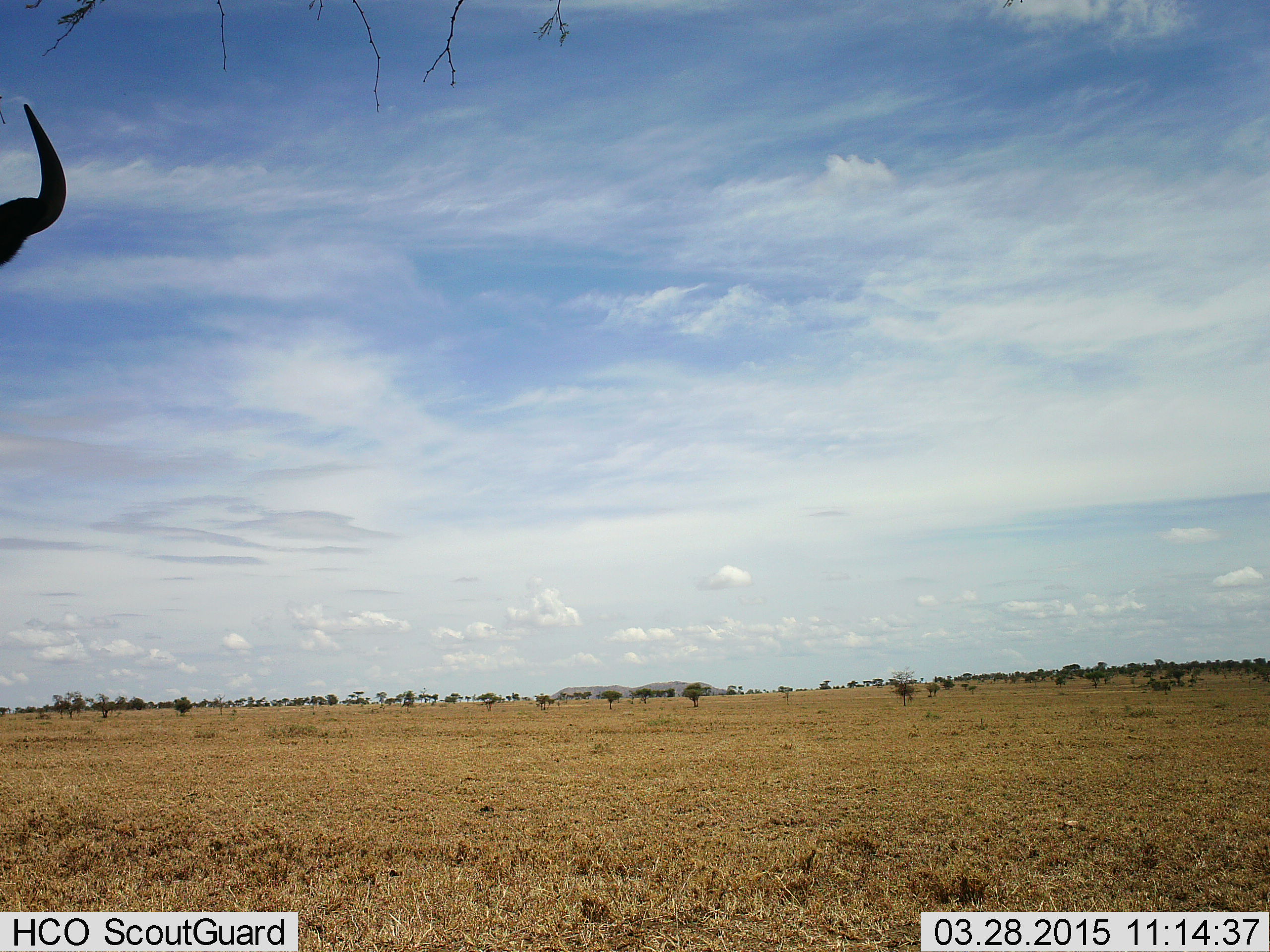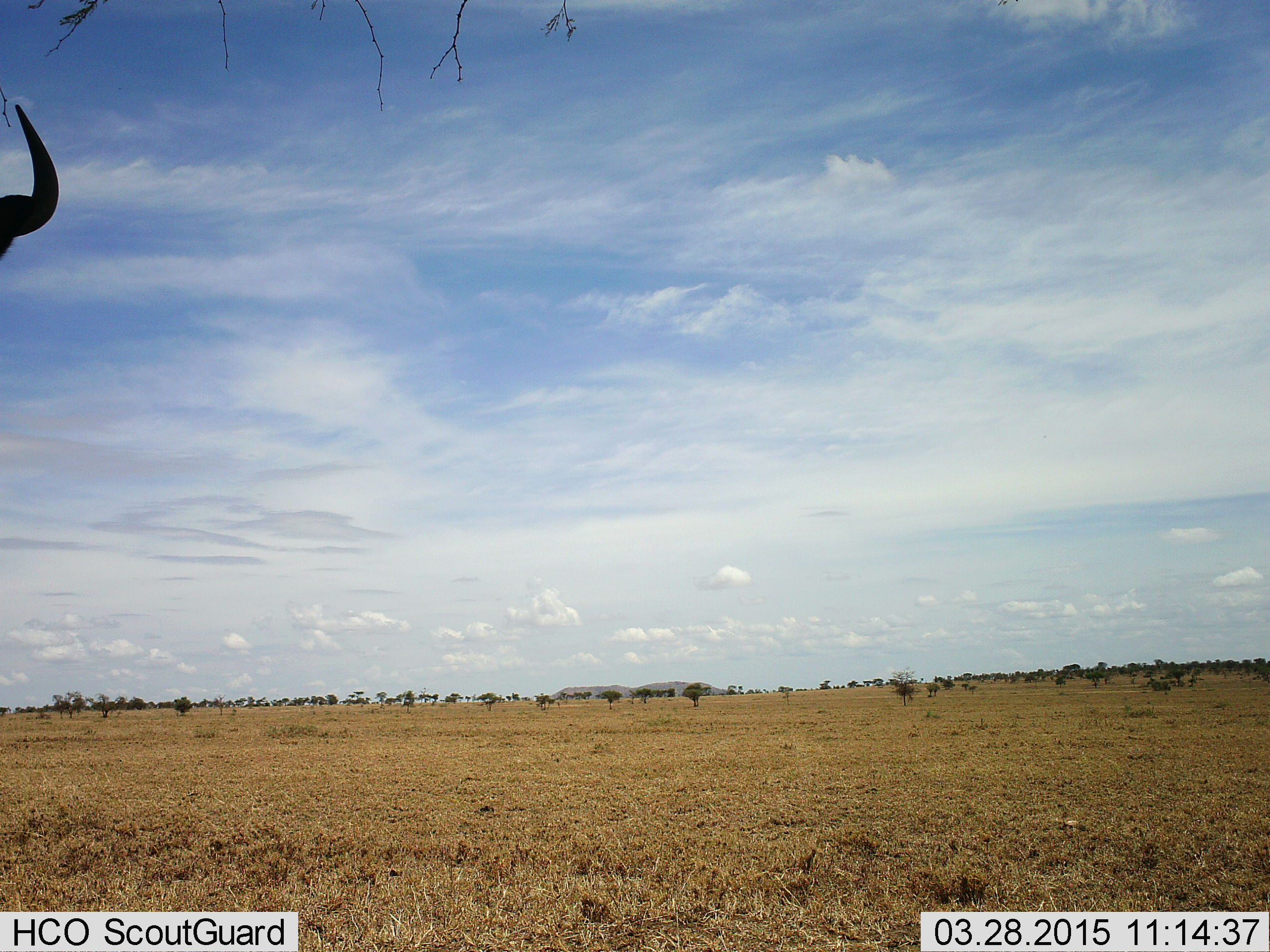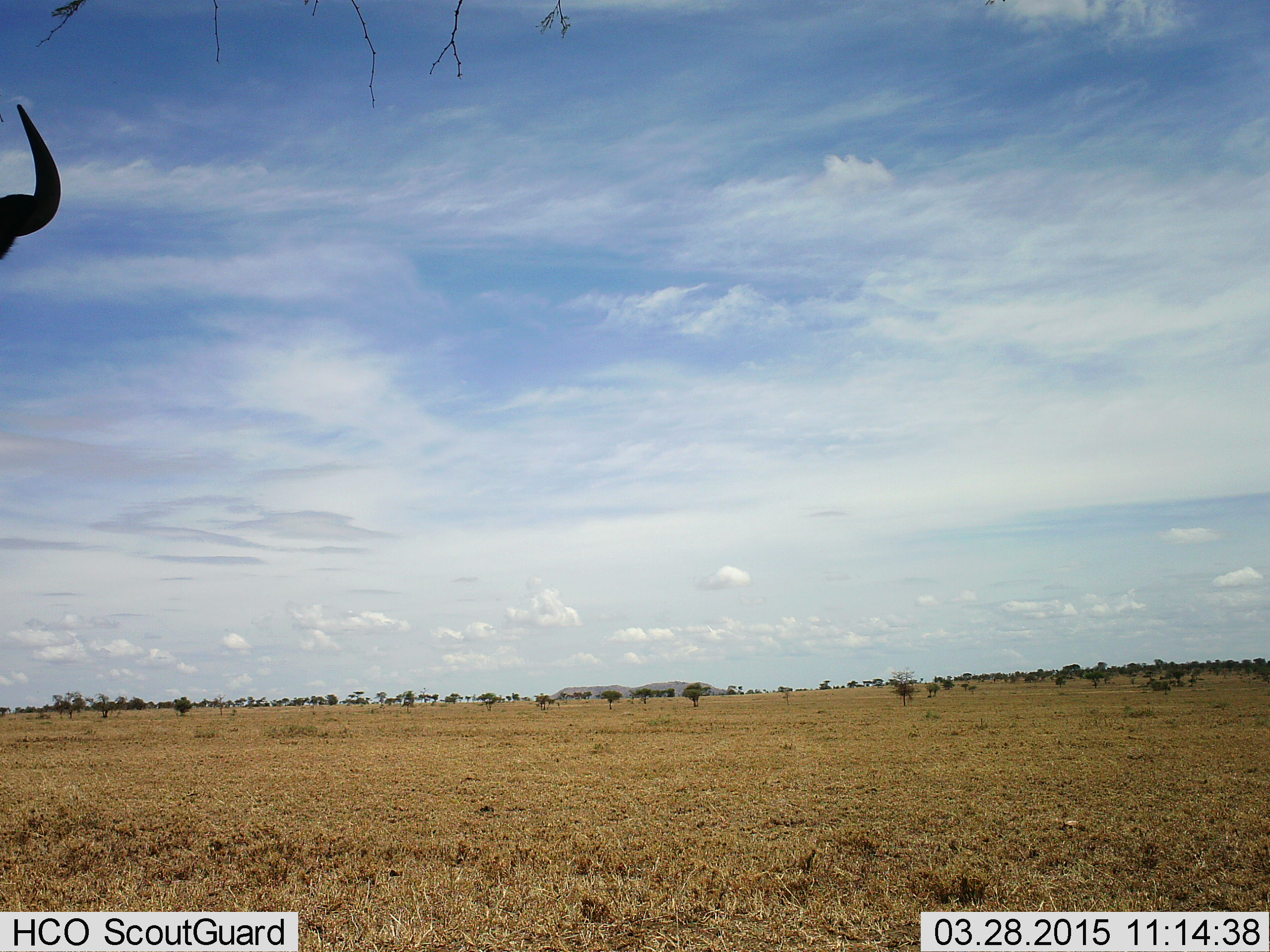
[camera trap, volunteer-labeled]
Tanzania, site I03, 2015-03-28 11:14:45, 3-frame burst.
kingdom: Animalia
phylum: Chordata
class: Mammalia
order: Artiodactyla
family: Bovidae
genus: Connochaetes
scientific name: Connochaetes taurinus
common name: blue wildebeest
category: wildebeest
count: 1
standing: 90%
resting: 0%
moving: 10%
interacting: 0%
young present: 0%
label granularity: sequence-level